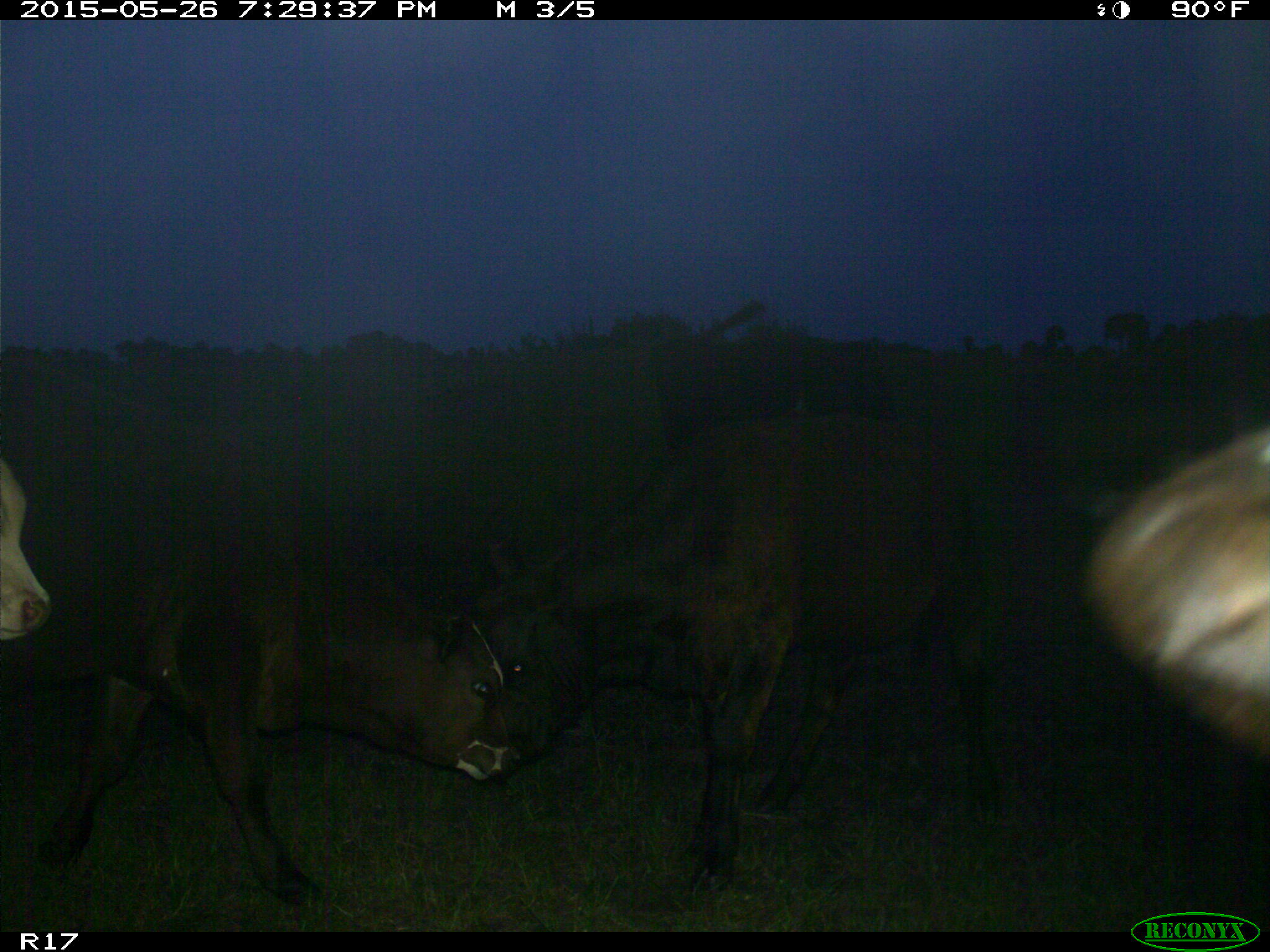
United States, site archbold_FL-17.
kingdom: Animalia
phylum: Chordata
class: Mammalia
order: Artiodactyla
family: Bovidae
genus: Bos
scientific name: Bos taurus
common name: domestic cow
Bos taurus (domestic cow).